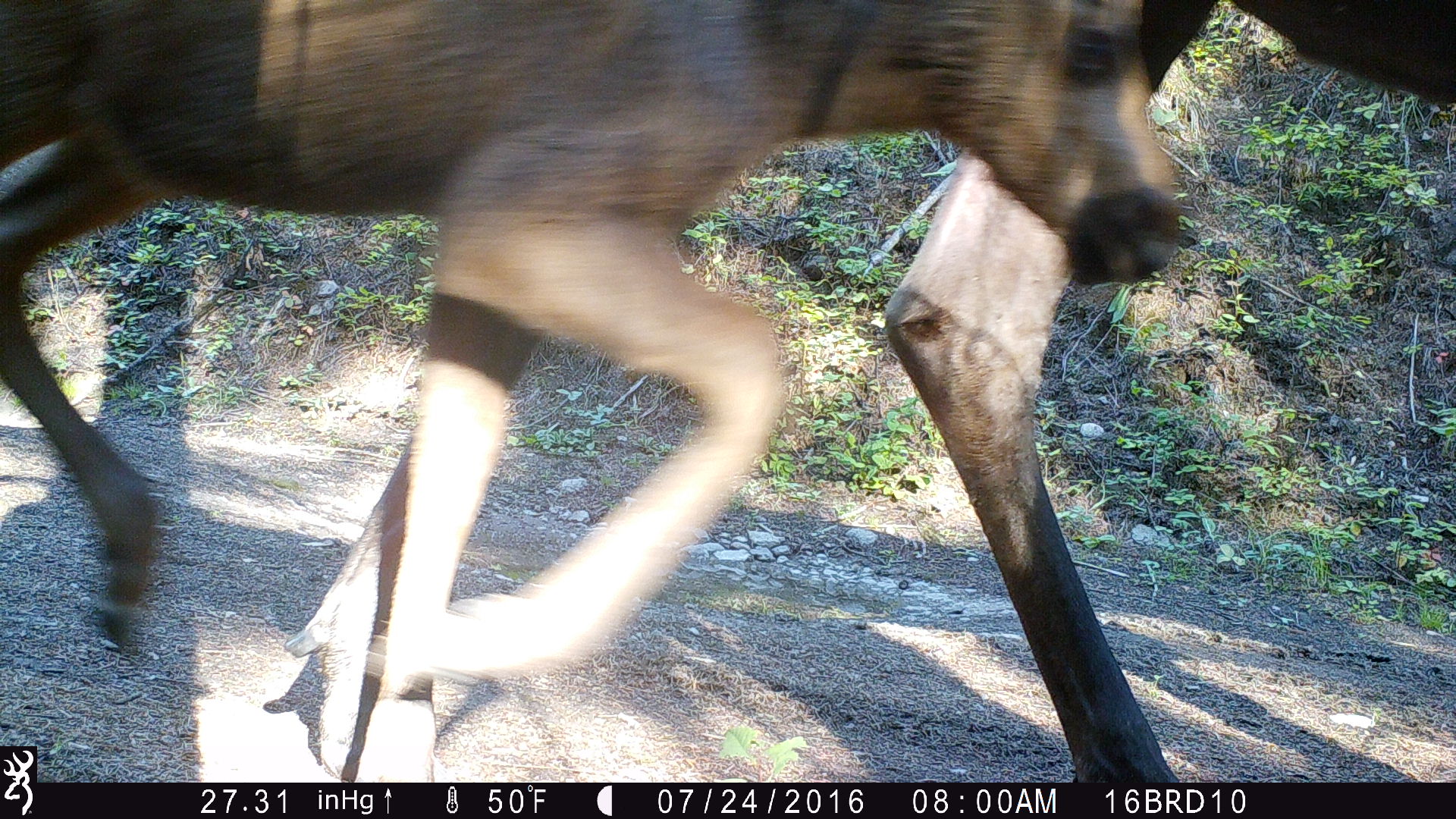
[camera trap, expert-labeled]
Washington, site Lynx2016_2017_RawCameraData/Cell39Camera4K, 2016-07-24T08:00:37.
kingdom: Animalia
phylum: Chordata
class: Mammalia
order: Artiodactyla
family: Cervidae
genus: Alces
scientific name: Alces alces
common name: moose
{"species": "Alces alces (moose)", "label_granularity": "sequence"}